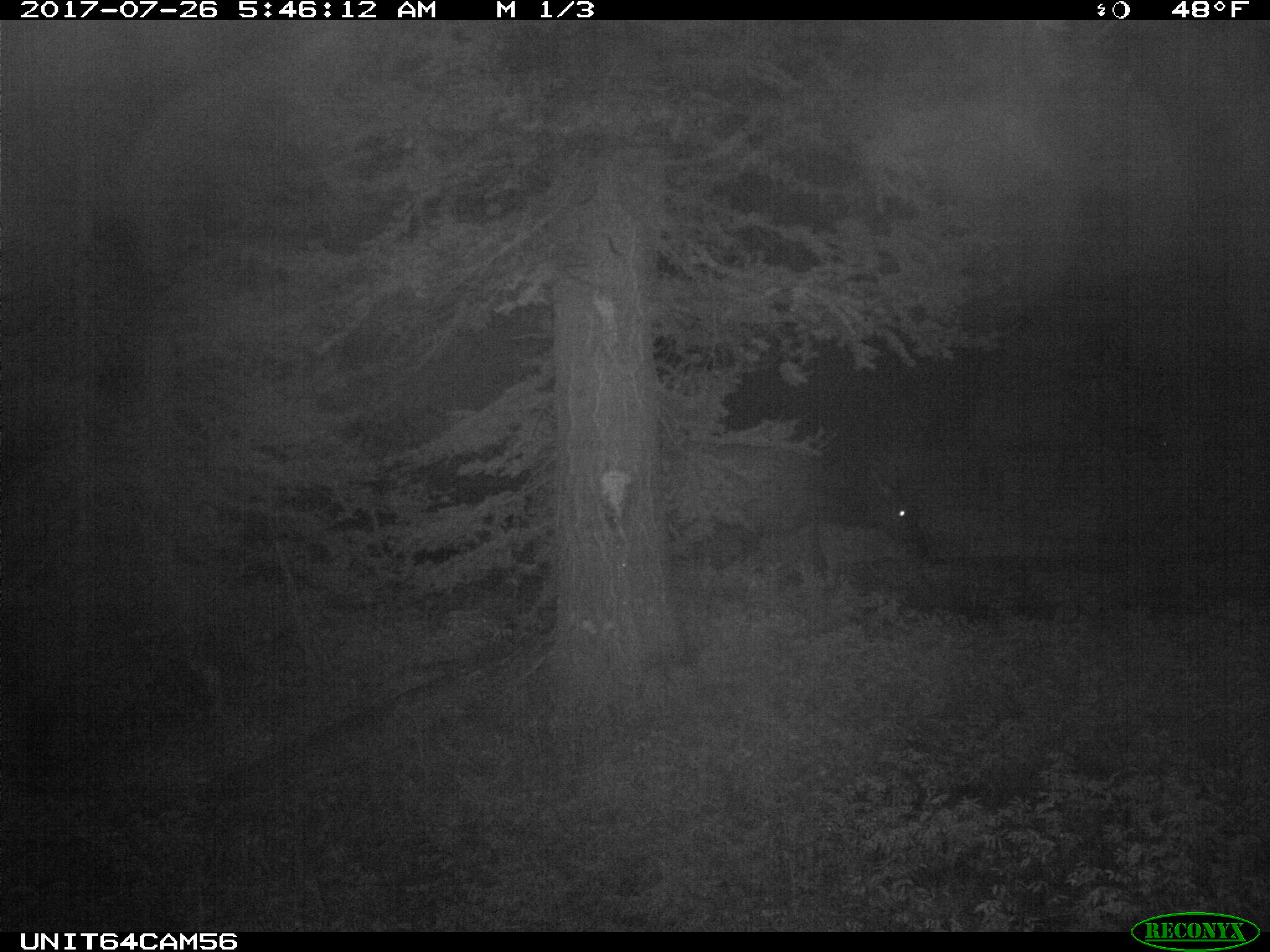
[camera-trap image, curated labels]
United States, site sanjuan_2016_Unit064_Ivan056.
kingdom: Animalia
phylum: Chordata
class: Mammalia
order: Artiodactyla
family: Cervidae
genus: Cervus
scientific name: Cervus elaphus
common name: red deer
Cervus elaphus (red deer).